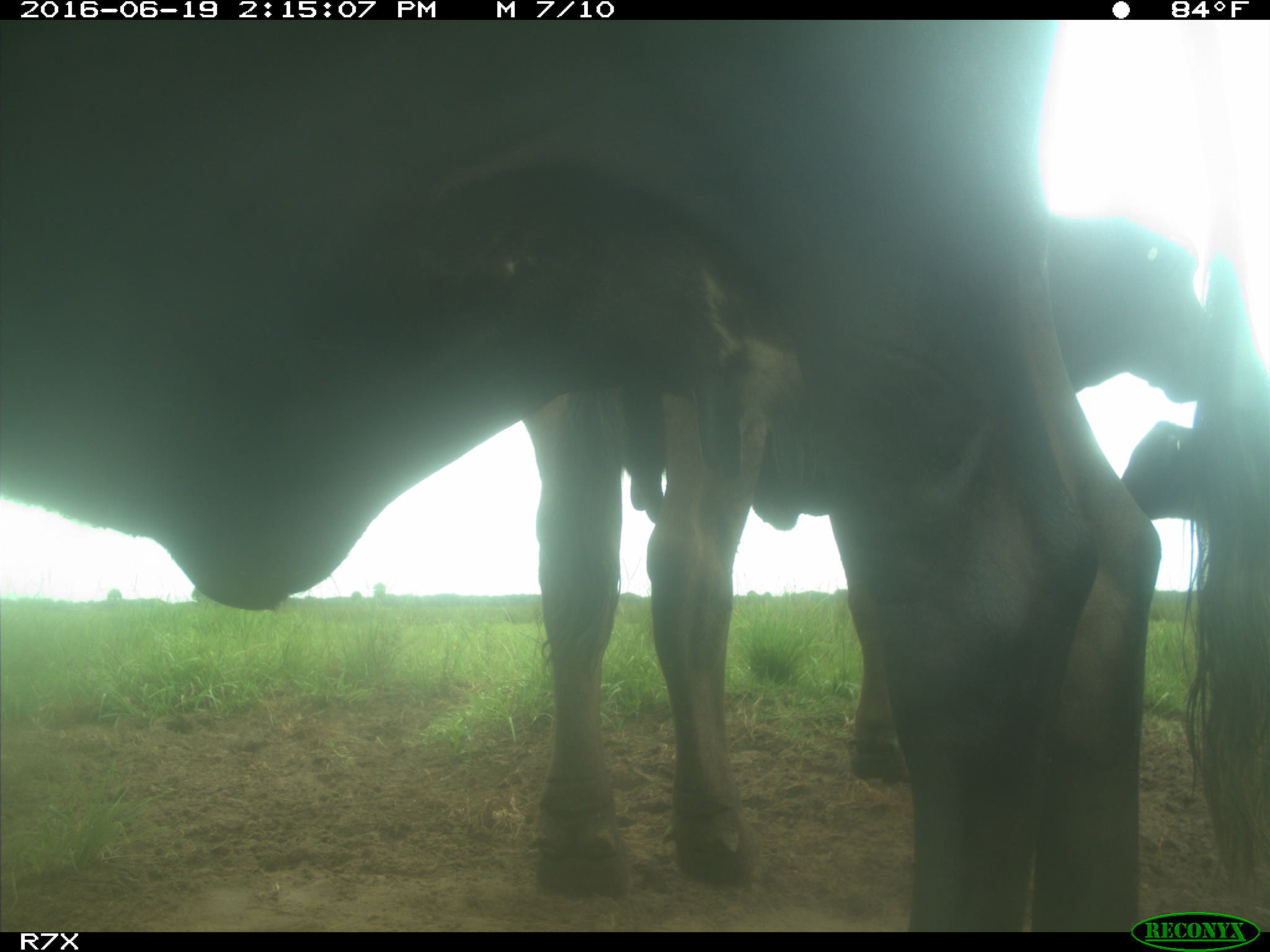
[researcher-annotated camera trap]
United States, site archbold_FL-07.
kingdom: Animalia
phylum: Chordata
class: Mammalia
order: Artiodactyla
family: Bovidae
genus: Bos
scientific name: Bos taurus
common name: domestic cow